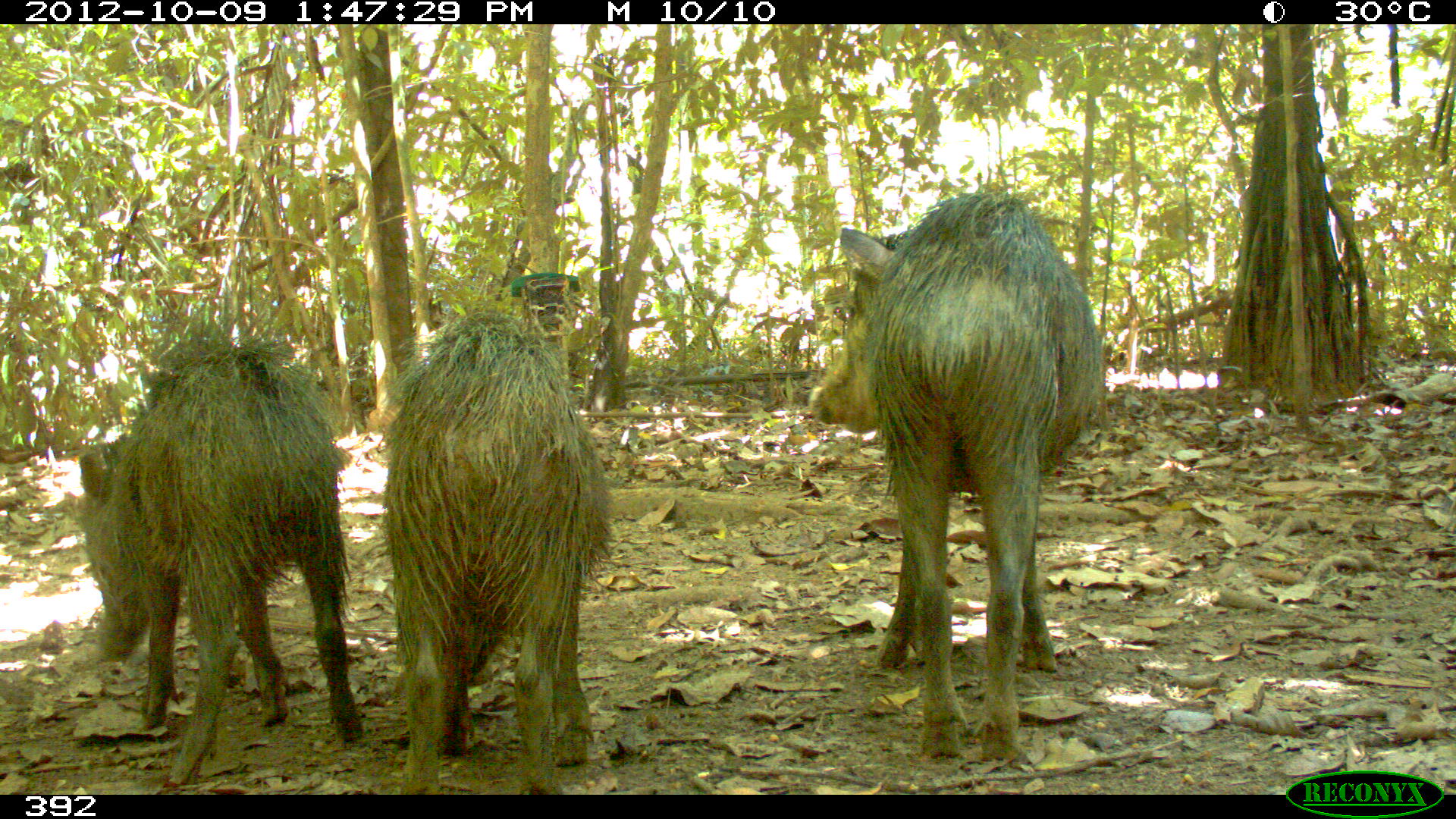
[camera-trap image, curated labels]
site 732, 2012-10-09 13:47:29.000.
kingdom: Animalia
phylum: Chordata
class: Mammalia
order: Artiodactyla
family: Tayassuidae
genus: Tayassu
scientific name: Tayassu pecari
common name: white-lipped peccary